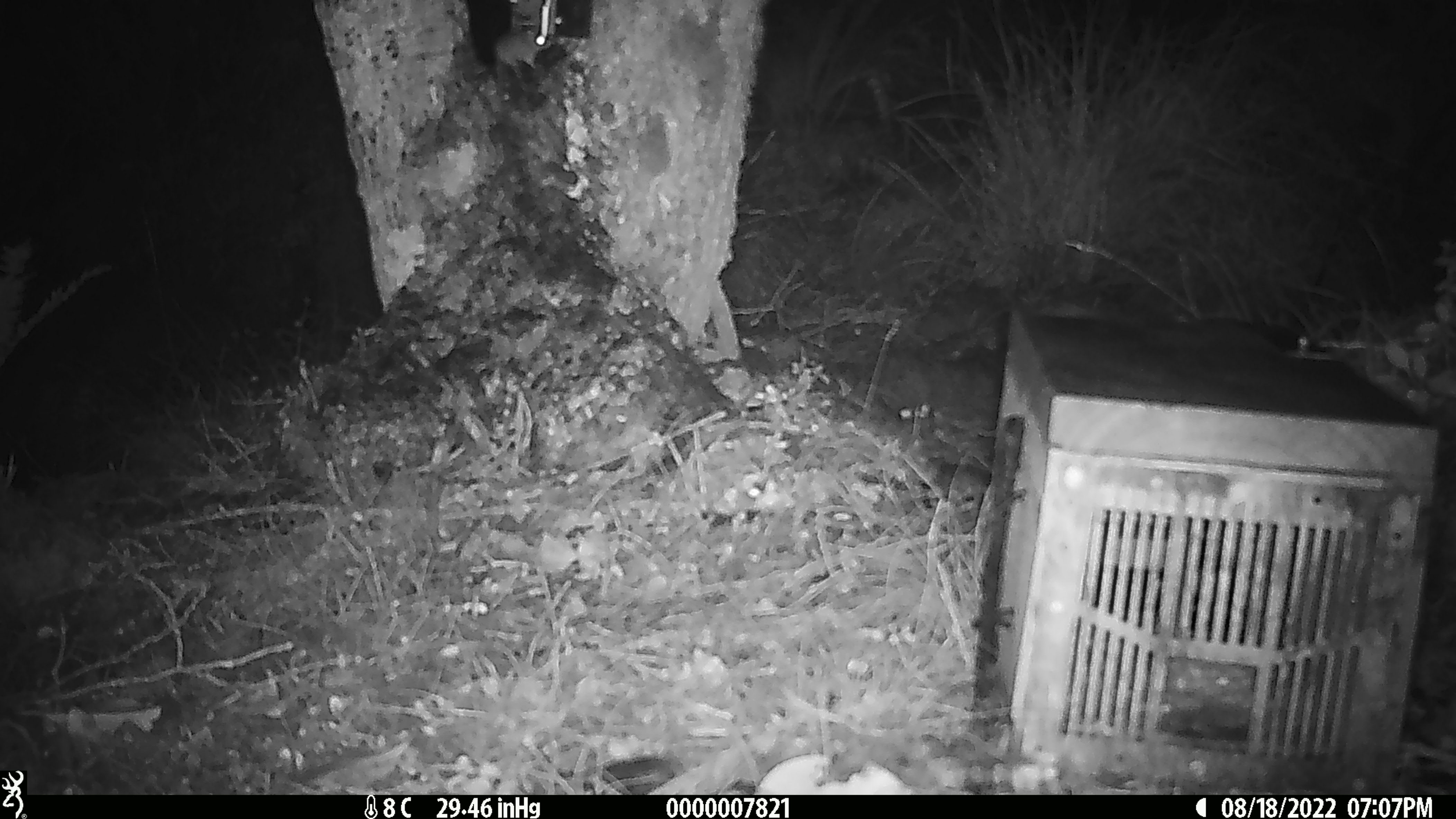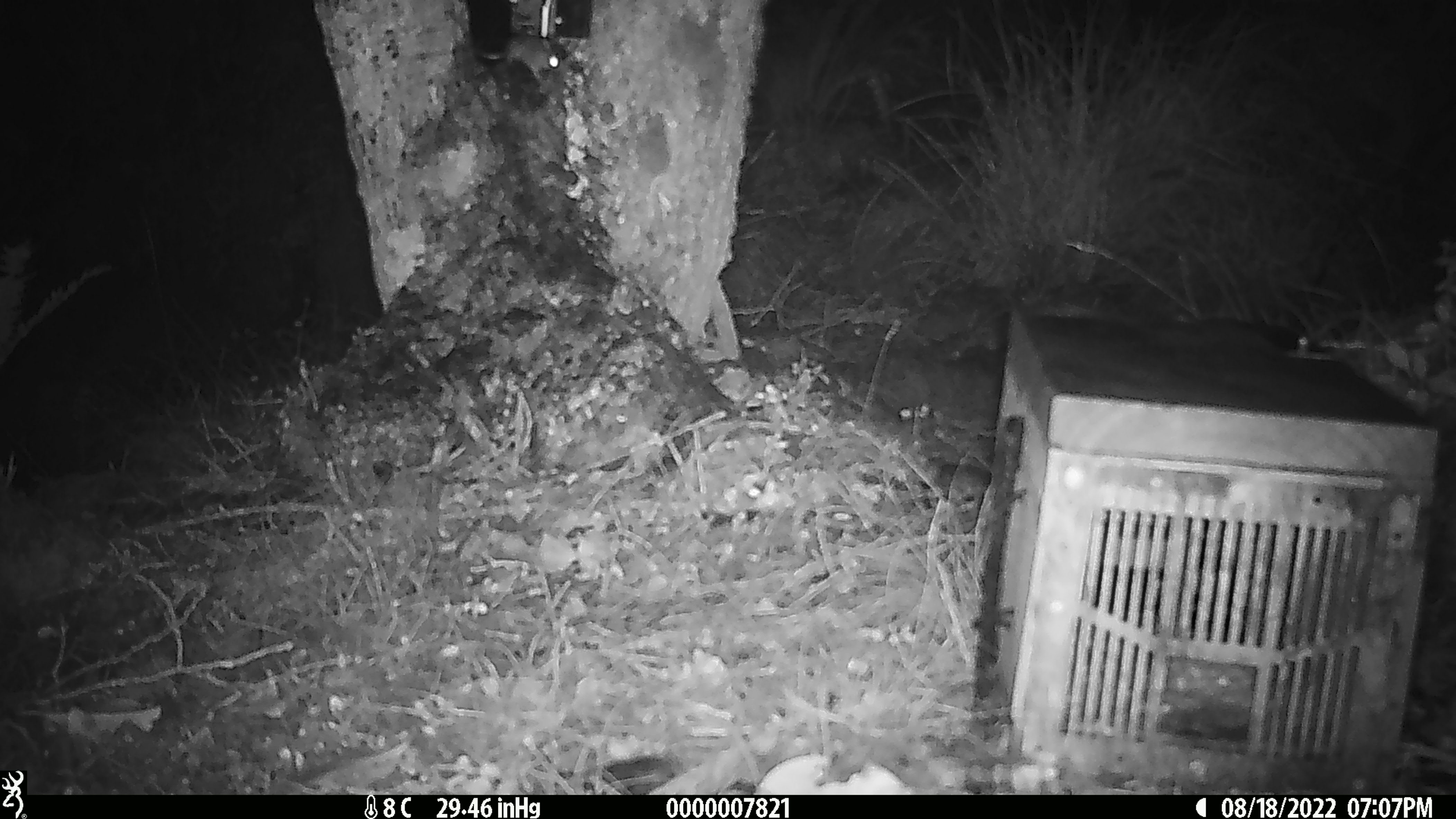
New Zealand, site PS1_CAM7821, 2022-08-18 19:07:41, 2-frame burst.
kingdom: Animalia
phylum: Chordata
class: Mammalia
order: Rodentia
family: Muridae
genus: Mus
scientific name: Mus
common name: mouse